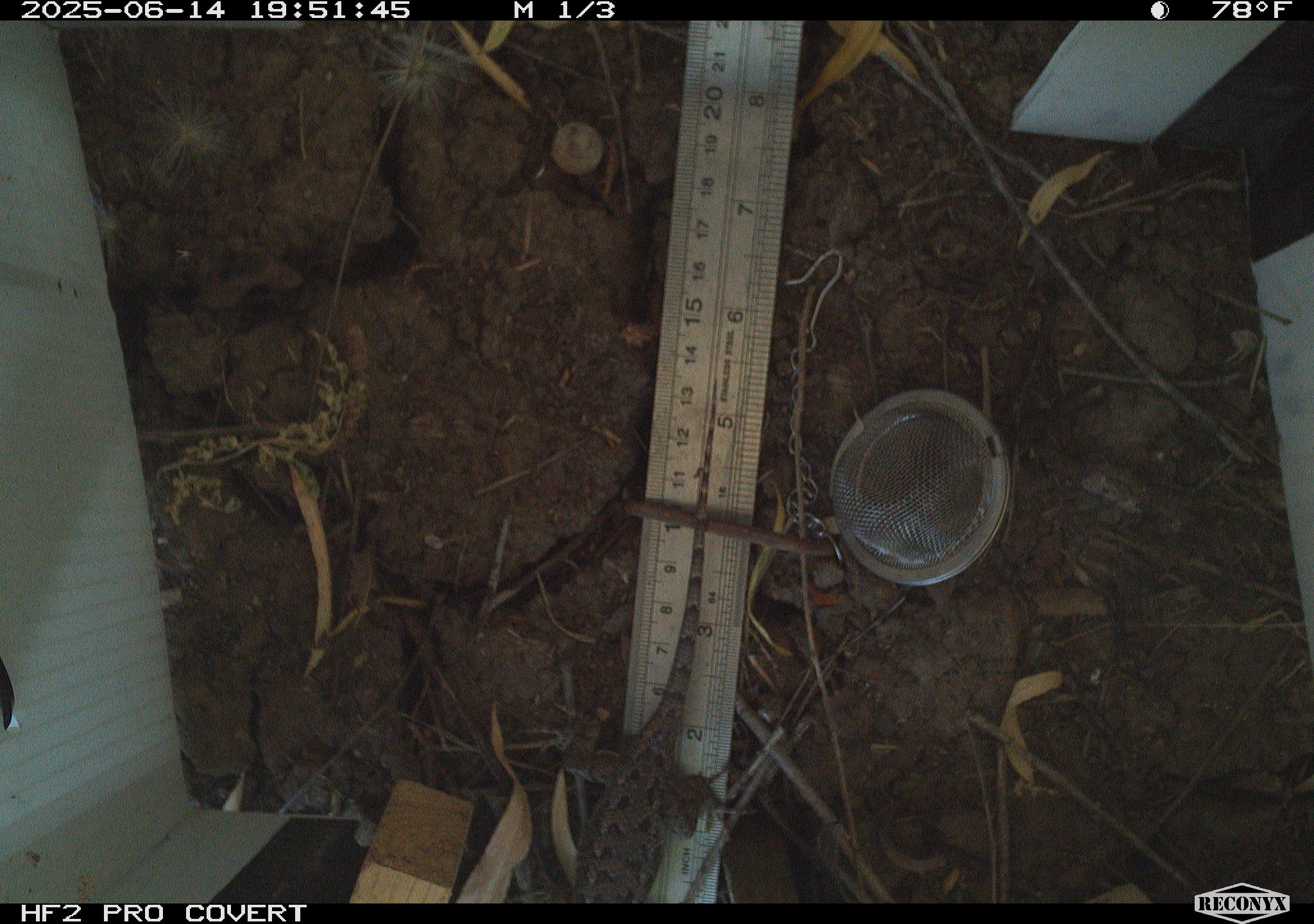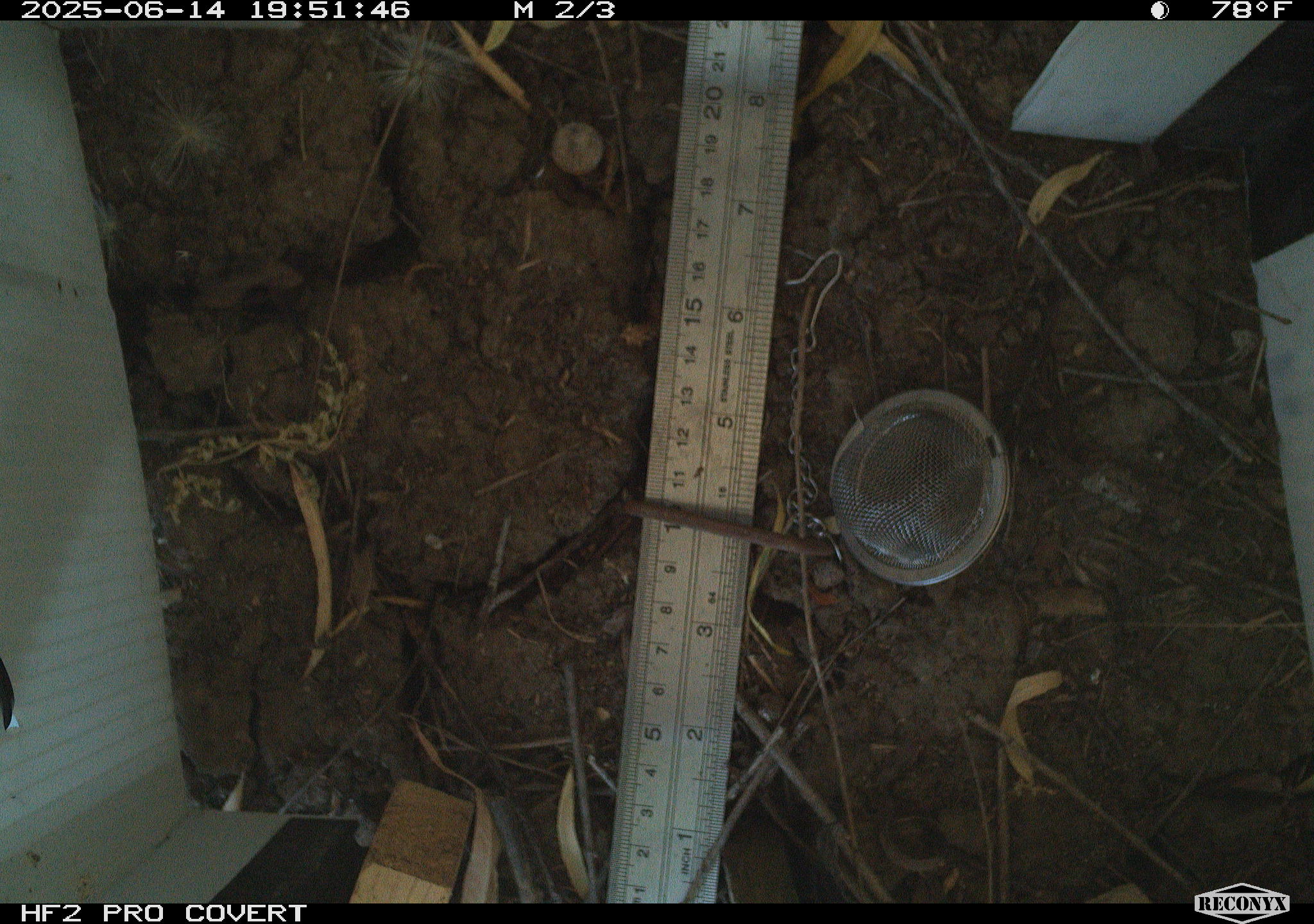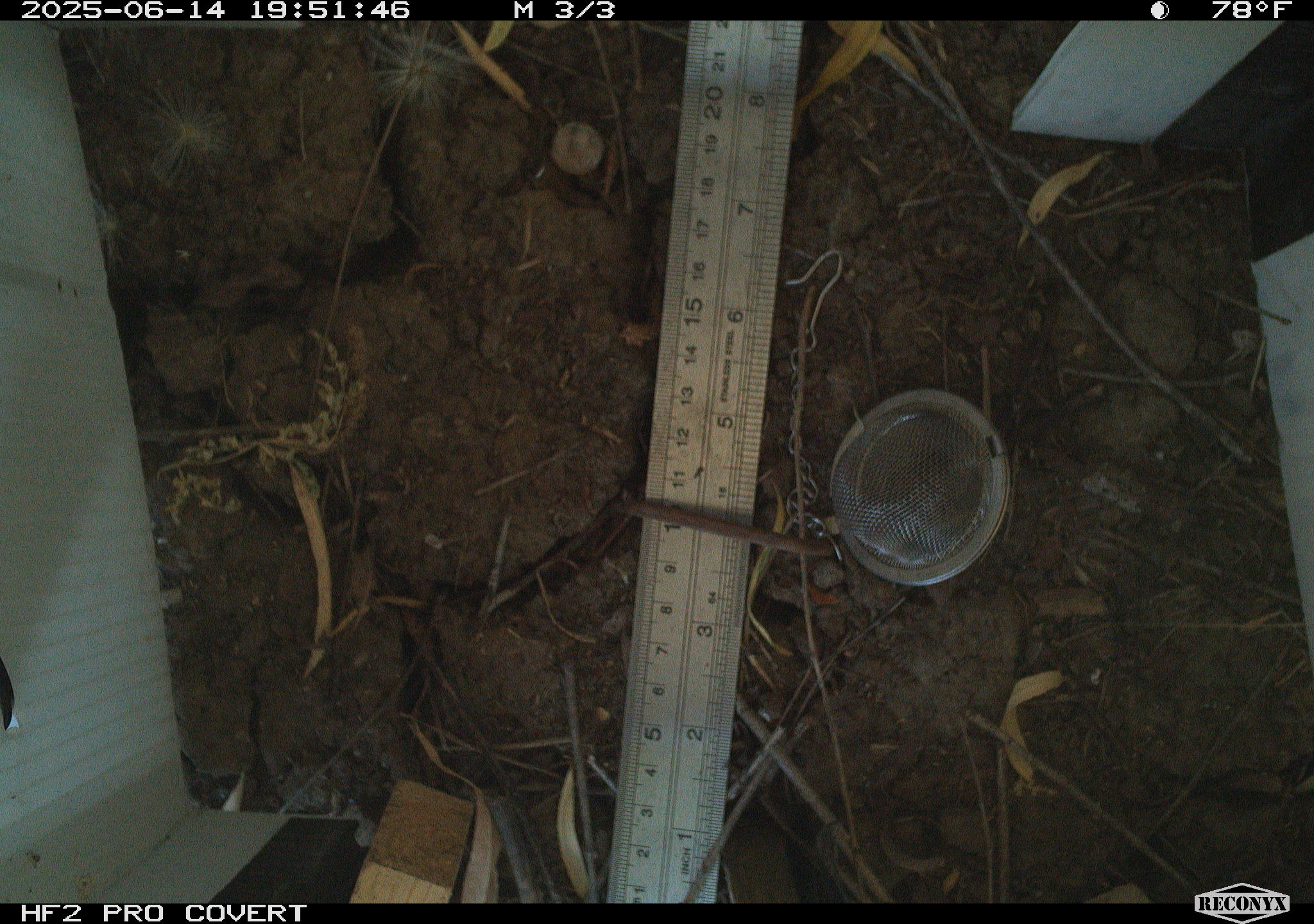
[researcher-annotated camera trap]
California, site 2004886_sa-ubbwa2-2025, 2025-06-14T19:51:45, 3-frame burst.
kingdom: Animalia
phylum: Chordata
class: Reptilia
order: Squamata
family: Phrynosomatidae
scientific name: Phrynosomatidae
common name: north american spiny lizards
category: sceloporus/uta species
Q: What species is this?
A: Sceloporus/uta species (north american spiny lizards) (Phrynosomatidae).